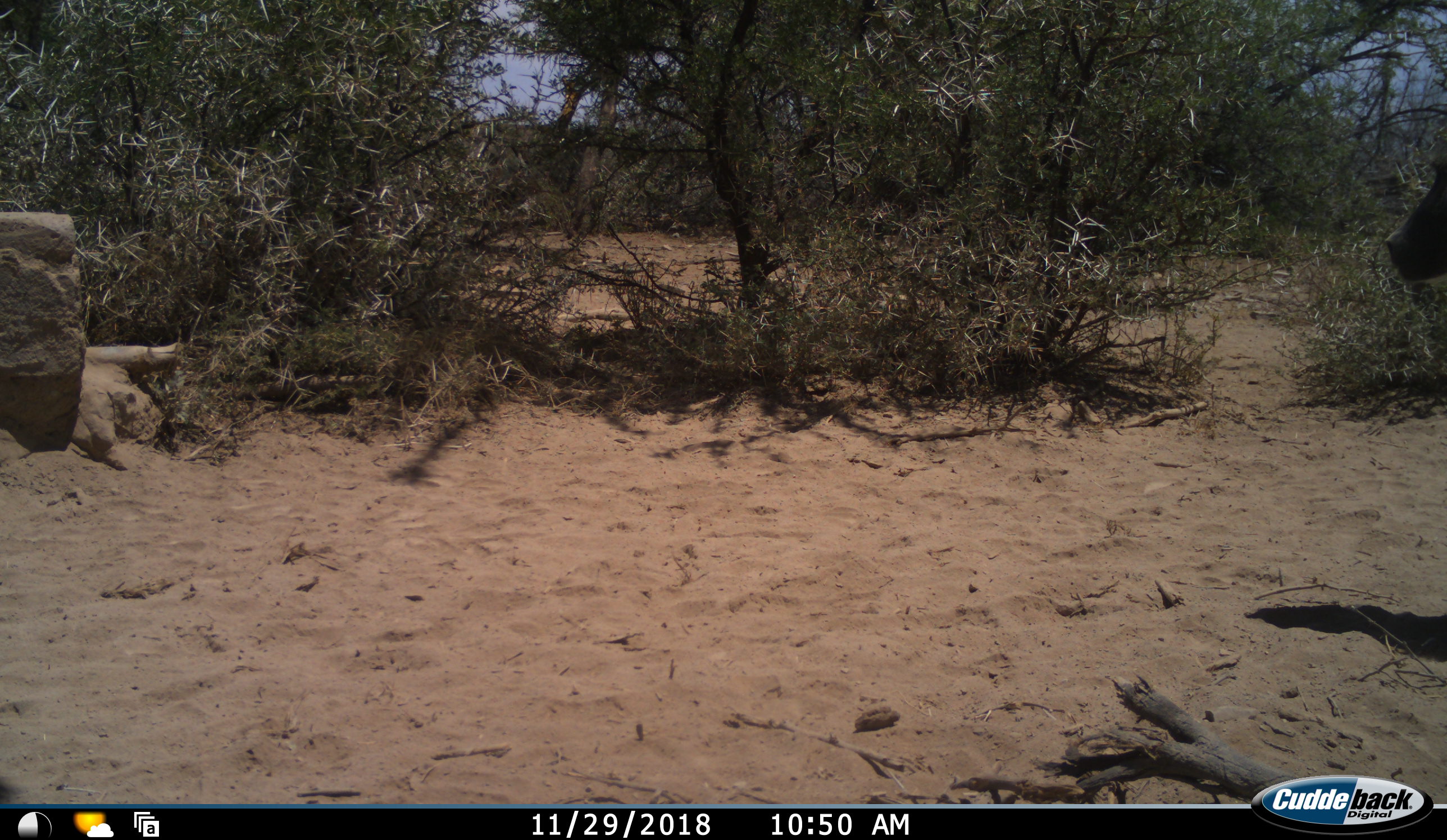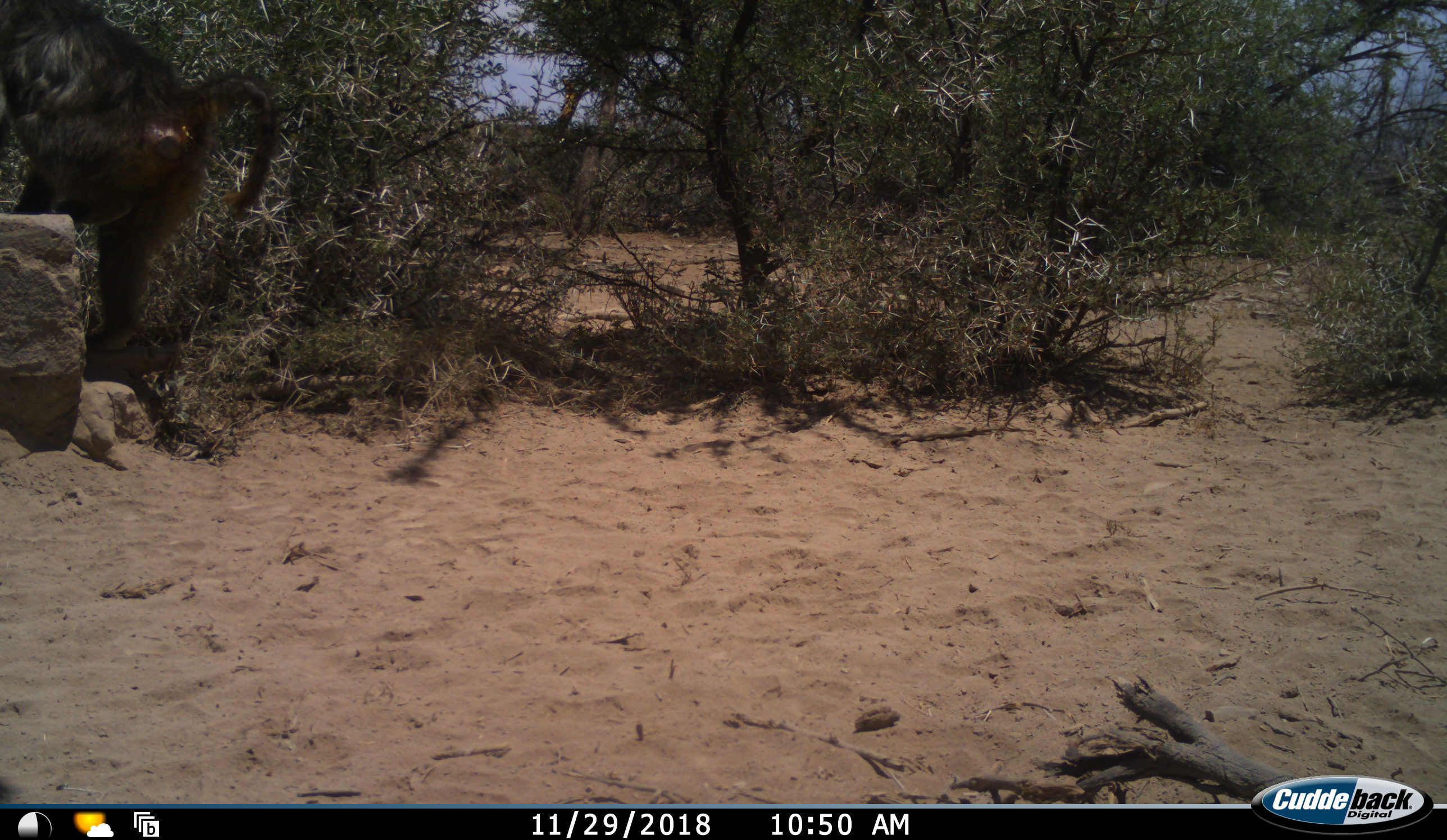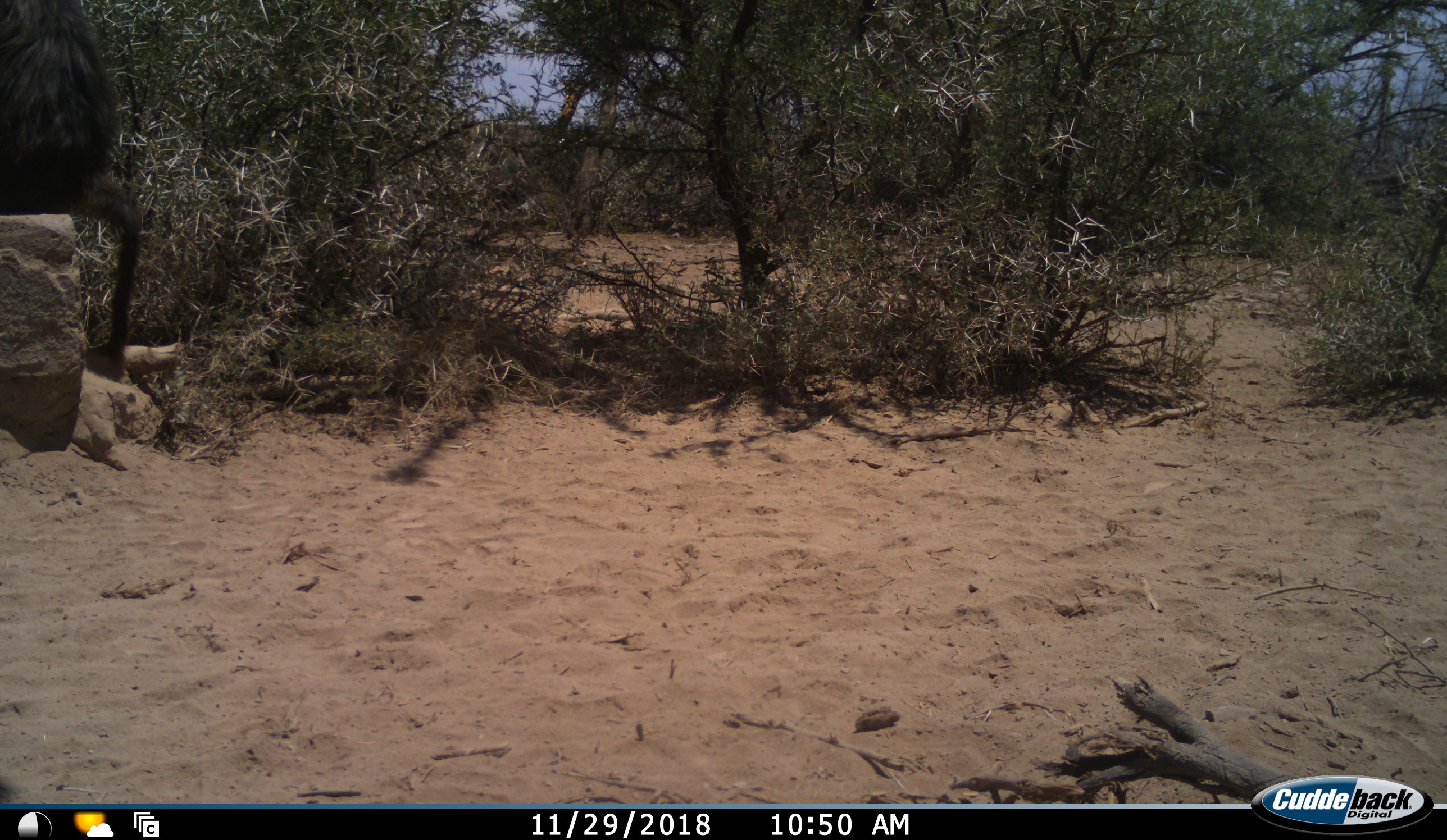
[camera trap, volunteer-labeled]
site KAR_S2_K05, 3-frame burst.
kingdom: Animalia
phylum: Chordata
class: Mammalia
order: Primates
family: Cercopithecidae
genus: Papio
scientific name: Papio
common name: baboon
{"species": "baboon (Papio)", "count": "1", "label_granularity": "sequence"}